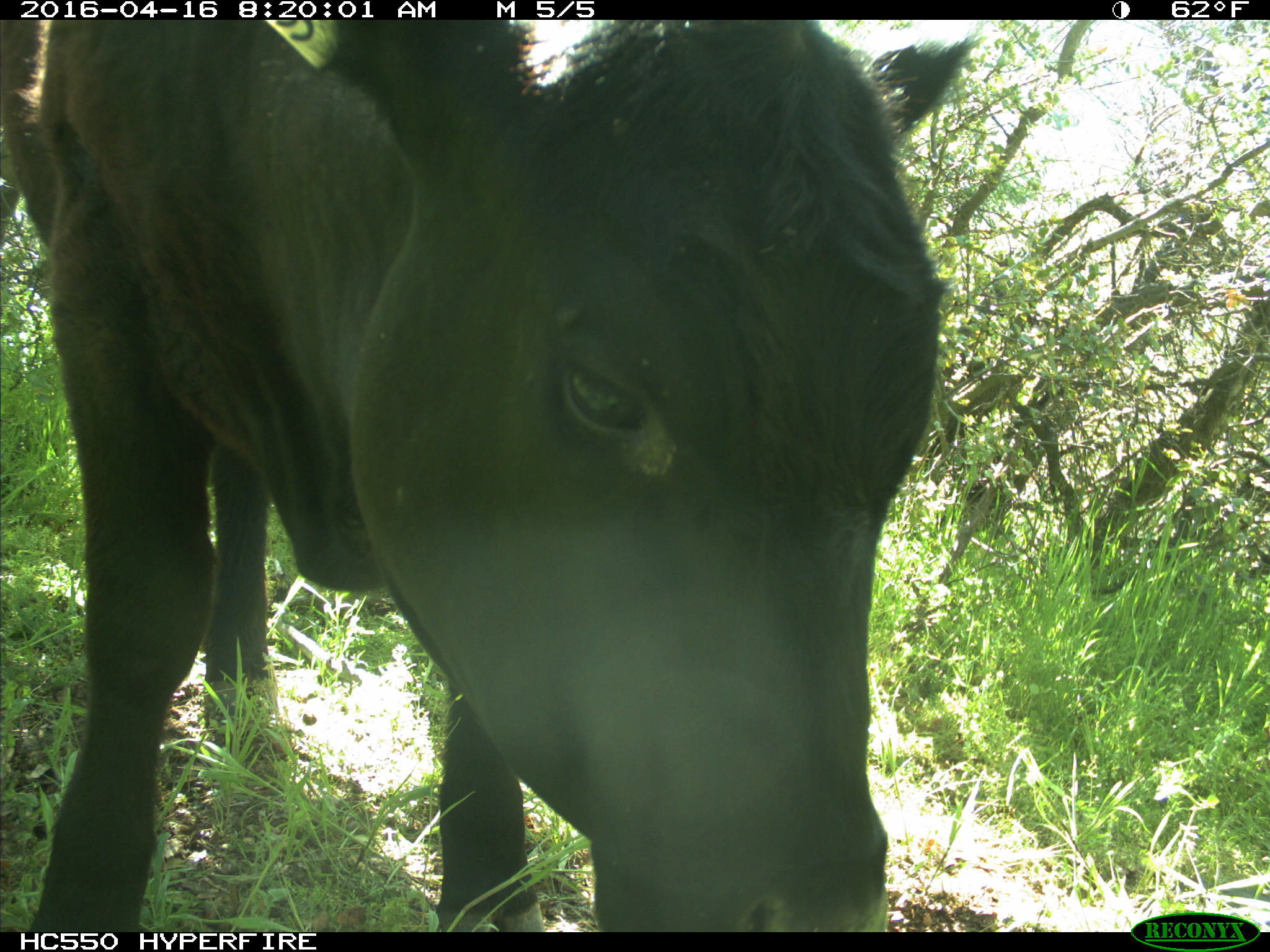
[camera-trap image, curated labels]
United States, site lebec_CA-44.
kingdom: Animalia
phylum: Chordata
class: Mammalia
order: Artiodactyla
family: Bovidae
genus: Bos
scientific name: Bos taurus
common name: domestic cow